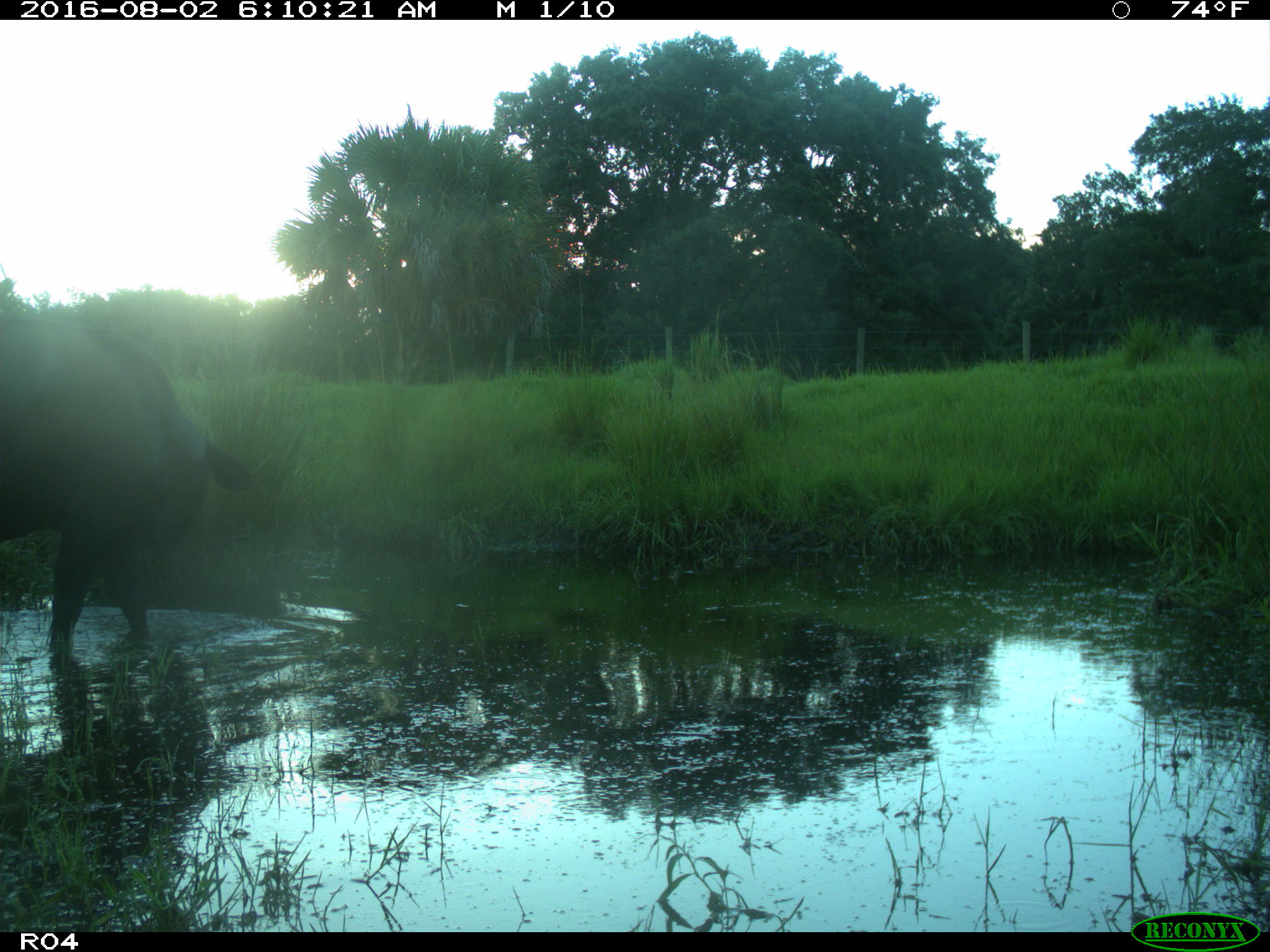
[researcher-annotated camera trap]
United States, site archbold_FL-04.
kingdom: Animalia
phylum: Chordata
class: Mammalia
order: Artiodactyla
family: Bovidae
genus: Bos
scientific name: Bos taurus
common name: domestic cow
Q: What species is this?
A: Bos taurus (domestic cow).